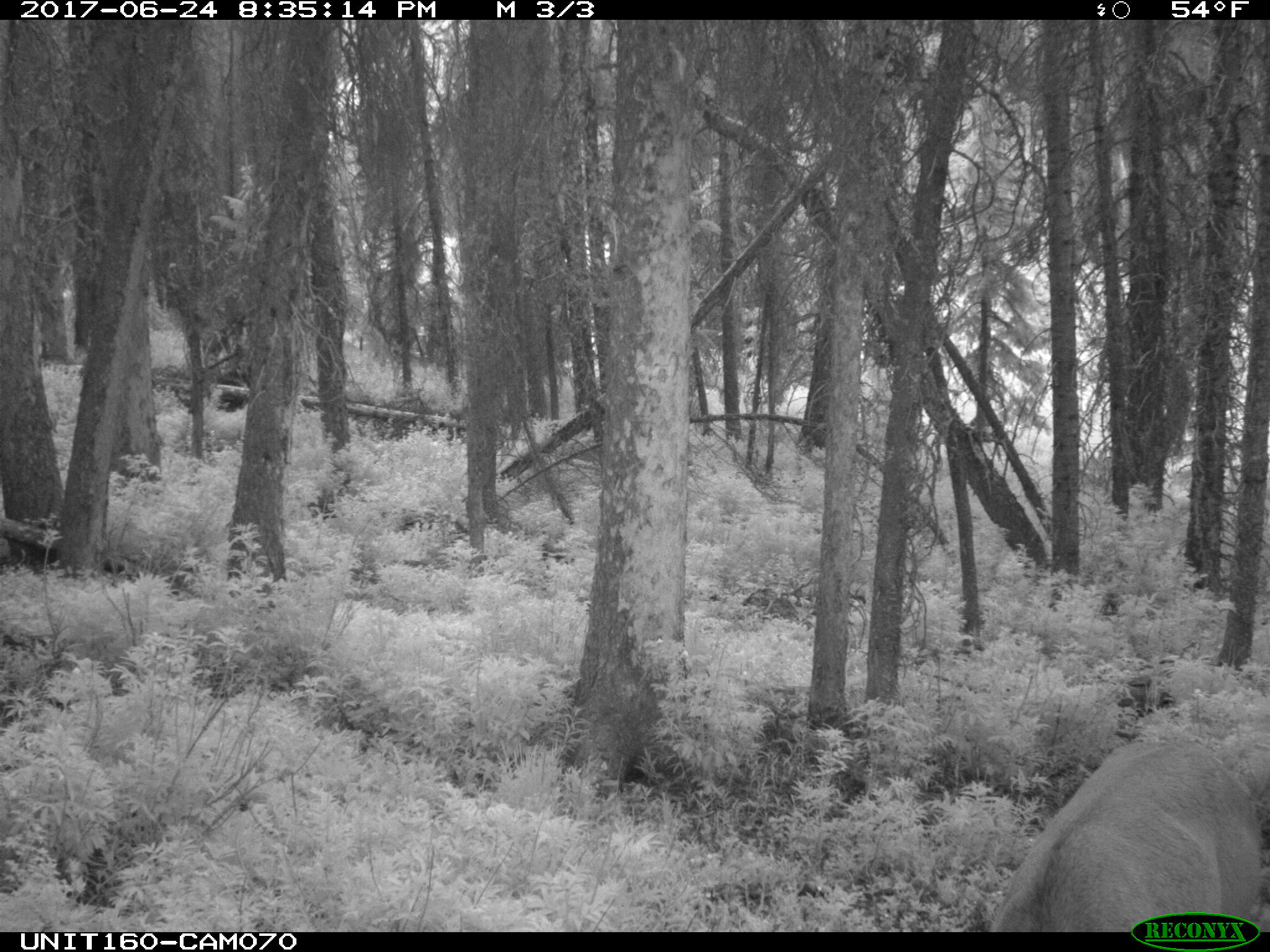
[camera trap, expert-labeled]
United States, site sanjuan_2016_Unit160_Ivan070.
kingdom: Animalia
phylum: Chordata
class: Mammalia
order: Artiodactyla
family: Cervidae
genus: Cervus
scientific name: Cervus elaphus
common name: red deer